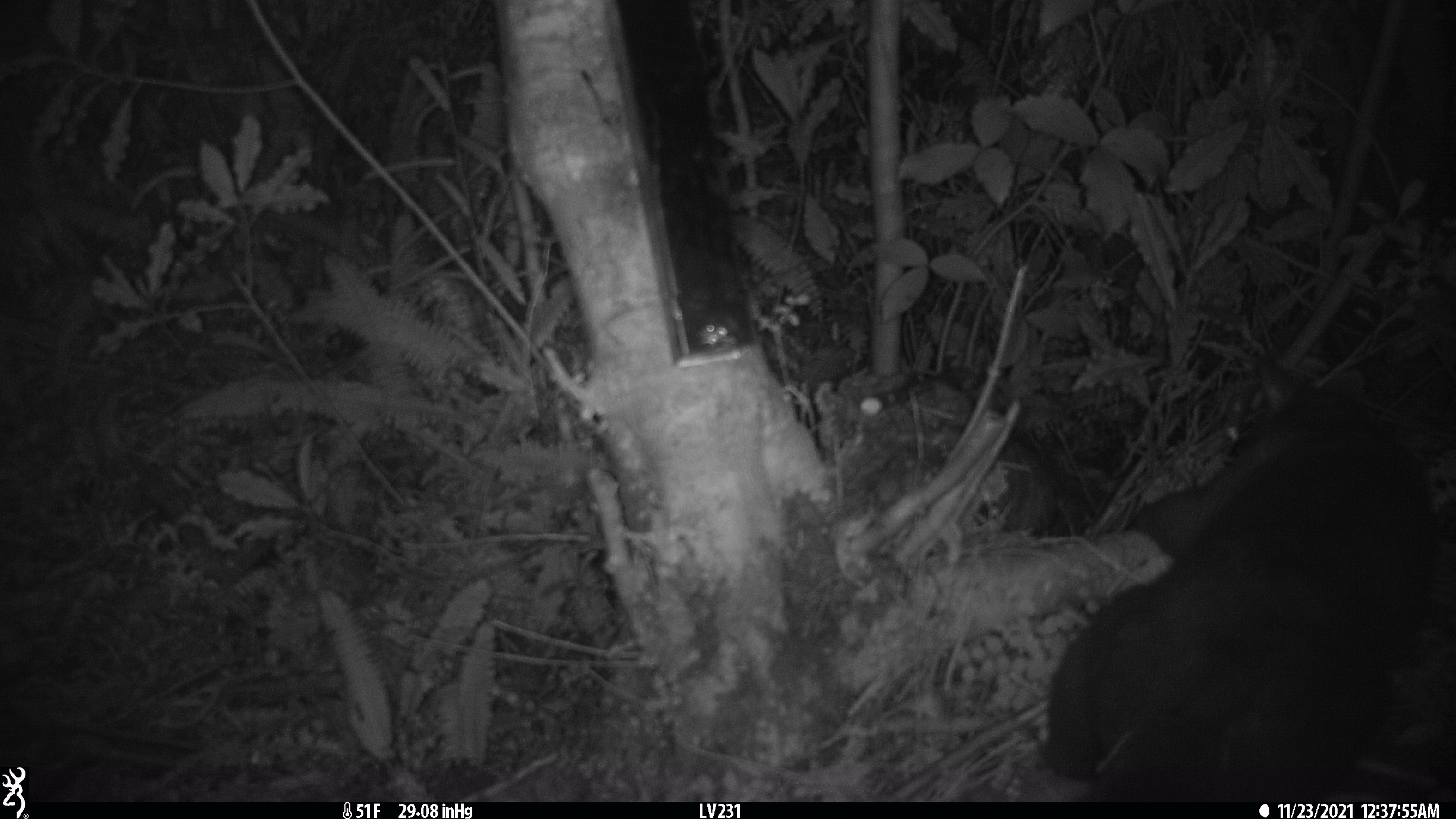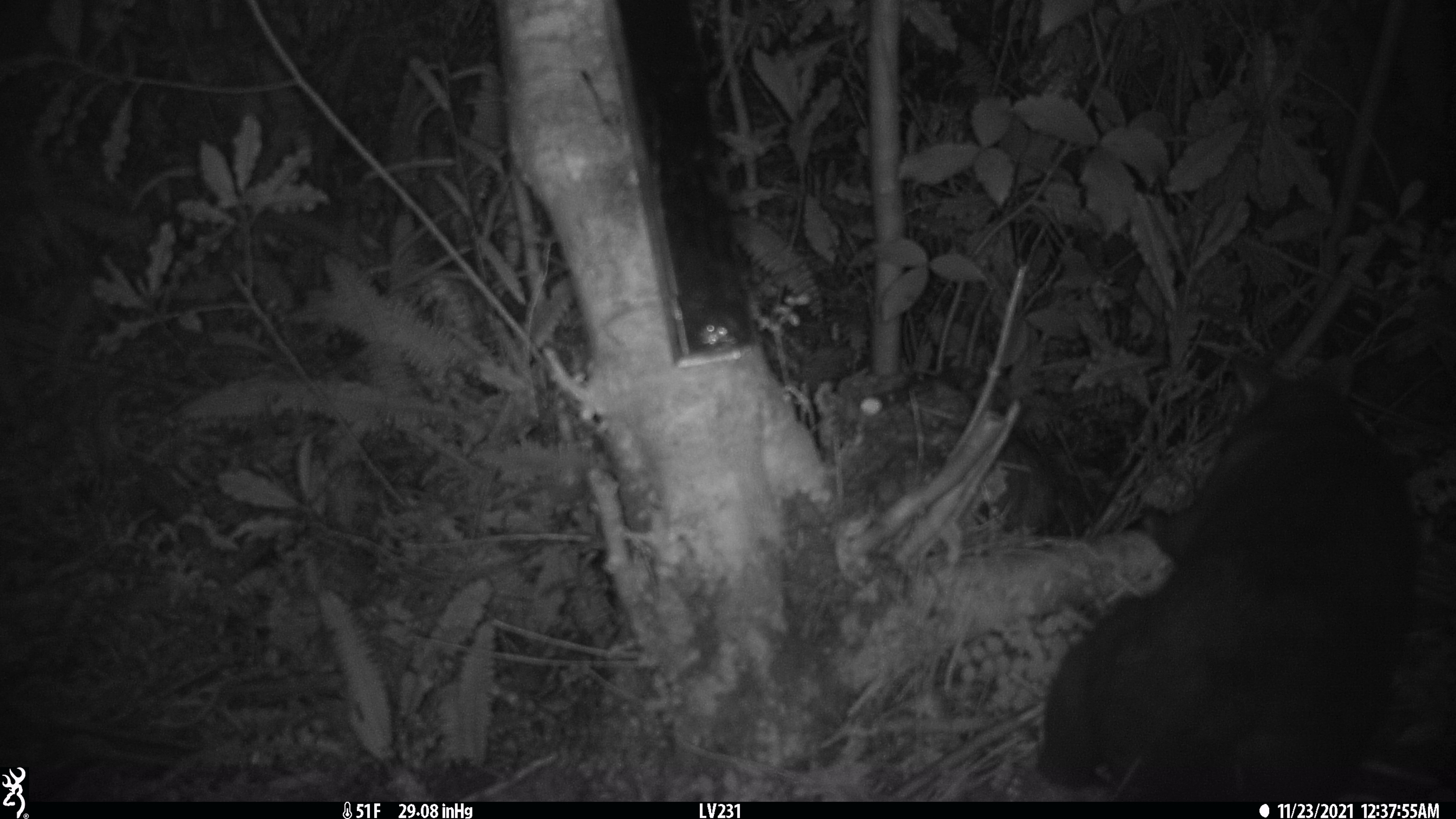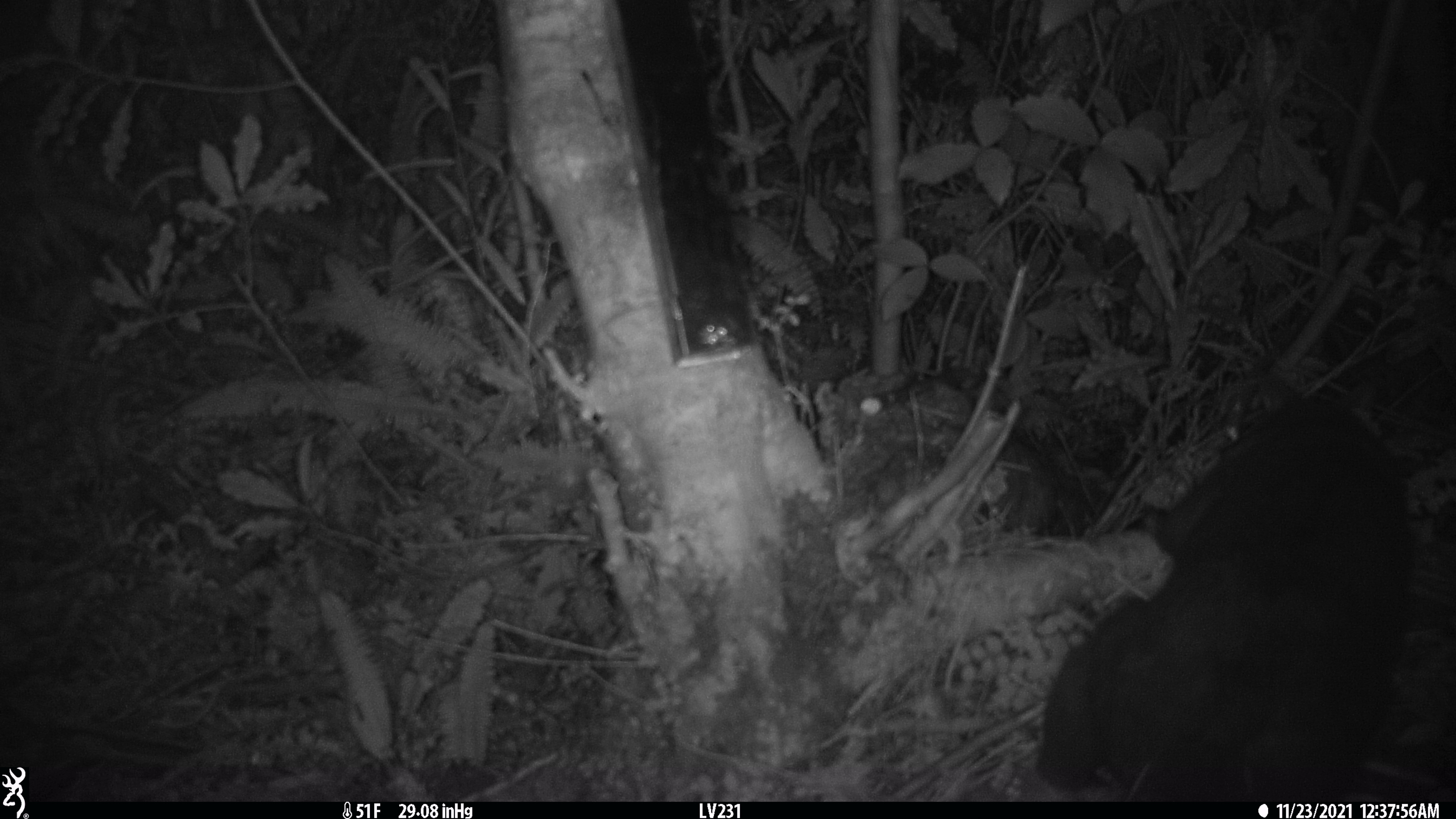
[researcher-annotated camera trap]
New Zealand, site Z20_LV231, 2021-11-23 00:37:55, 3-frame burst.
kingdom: Animalia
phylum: Chordata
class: Mammalia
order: Diprotodontia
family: Phalangeridae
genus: Trichosurus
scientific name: Trichosurus vulpecula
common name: common brushtail possum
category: possum